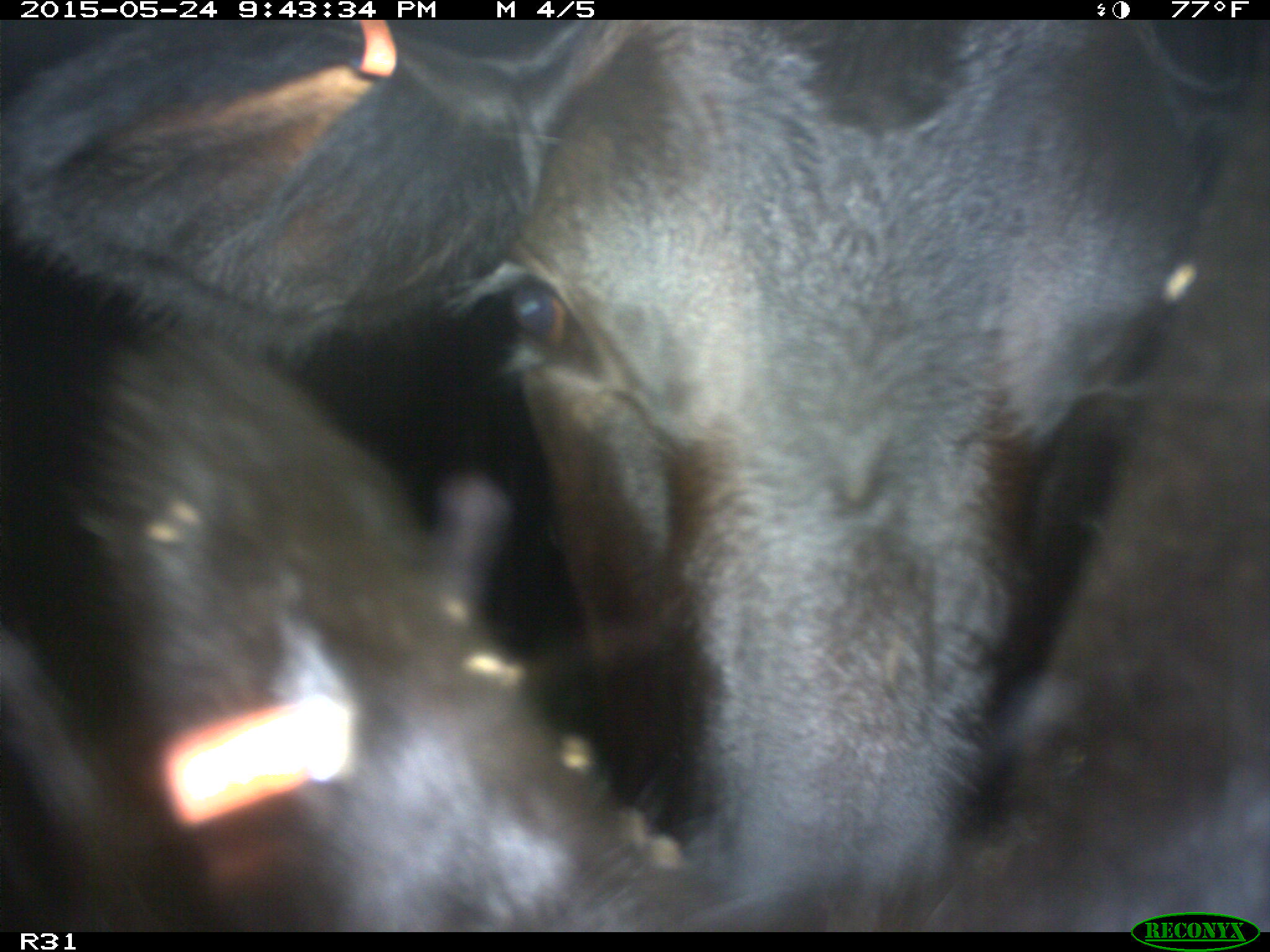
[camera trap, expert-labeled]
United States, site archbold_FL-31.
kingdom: Animalia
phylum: Chordata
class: Mammalia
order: Artiodactyla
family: Bovidae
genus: Bos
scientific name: Bos taurus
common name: domestic cow